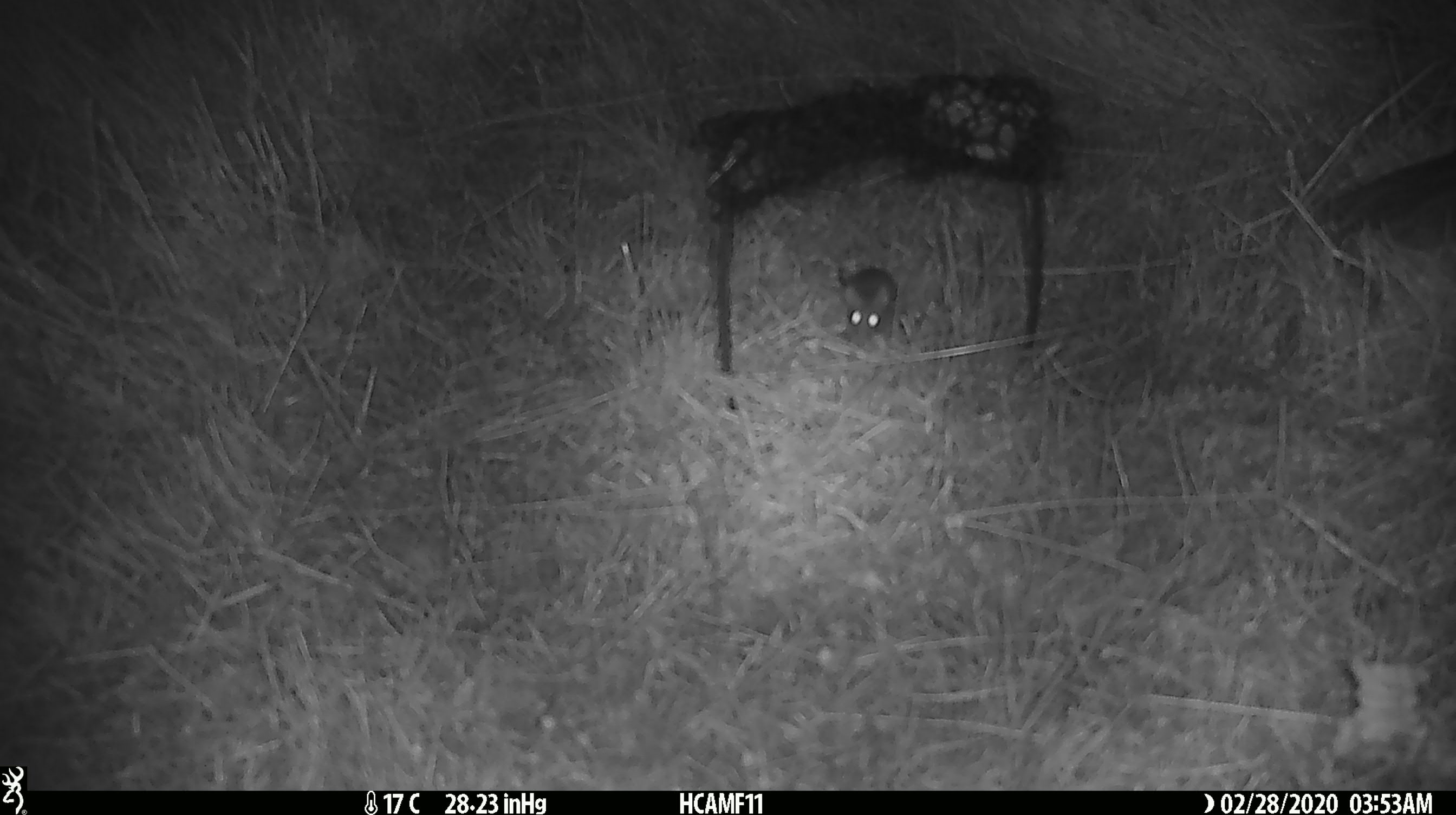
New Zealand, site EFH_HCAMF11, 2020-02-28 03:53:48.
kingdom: Animalia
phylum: Chordata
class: Mammalia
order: Rodentia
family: Muridae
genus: Mus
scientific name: Mus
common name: mouse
Mouse (Mus).